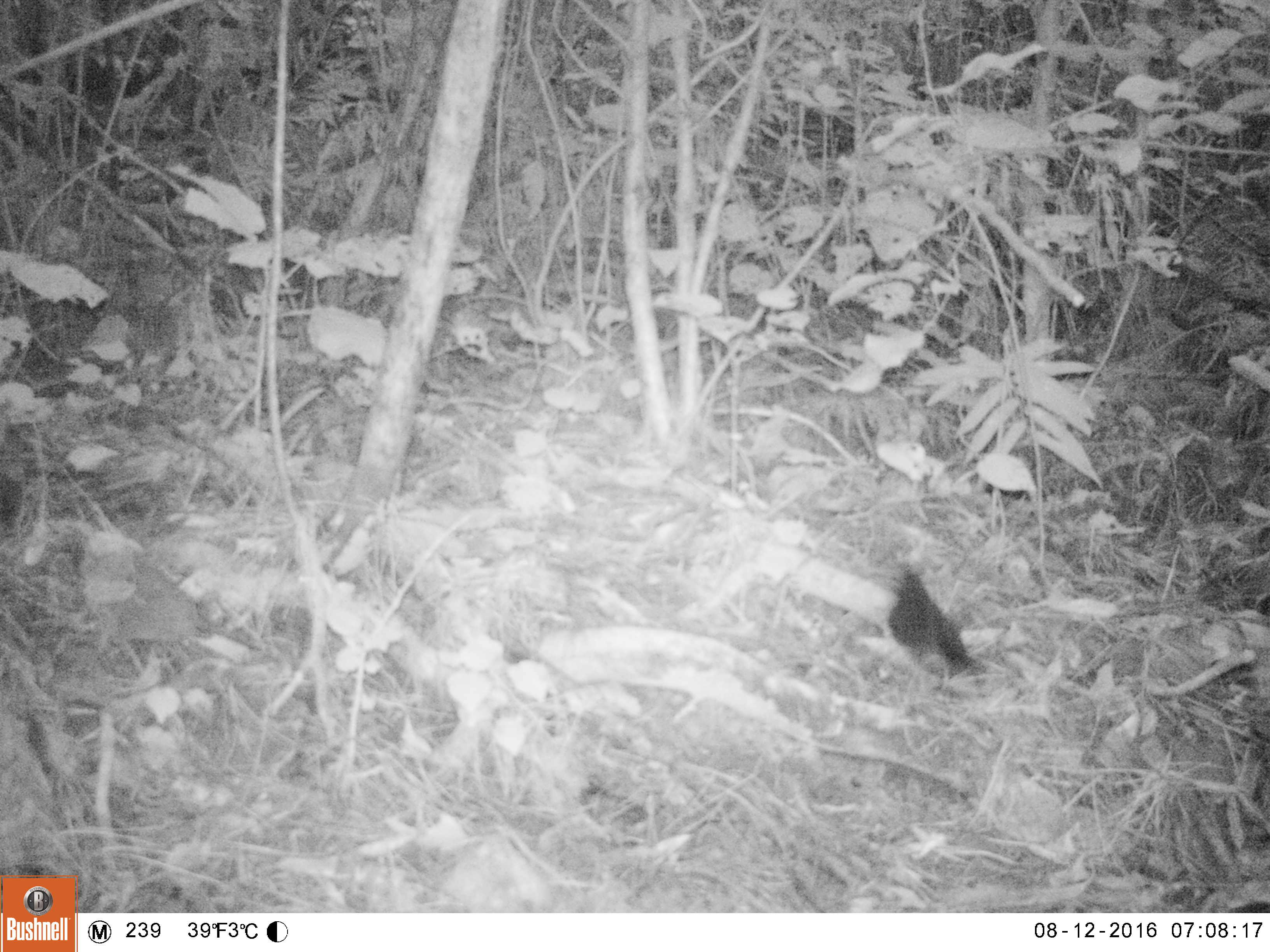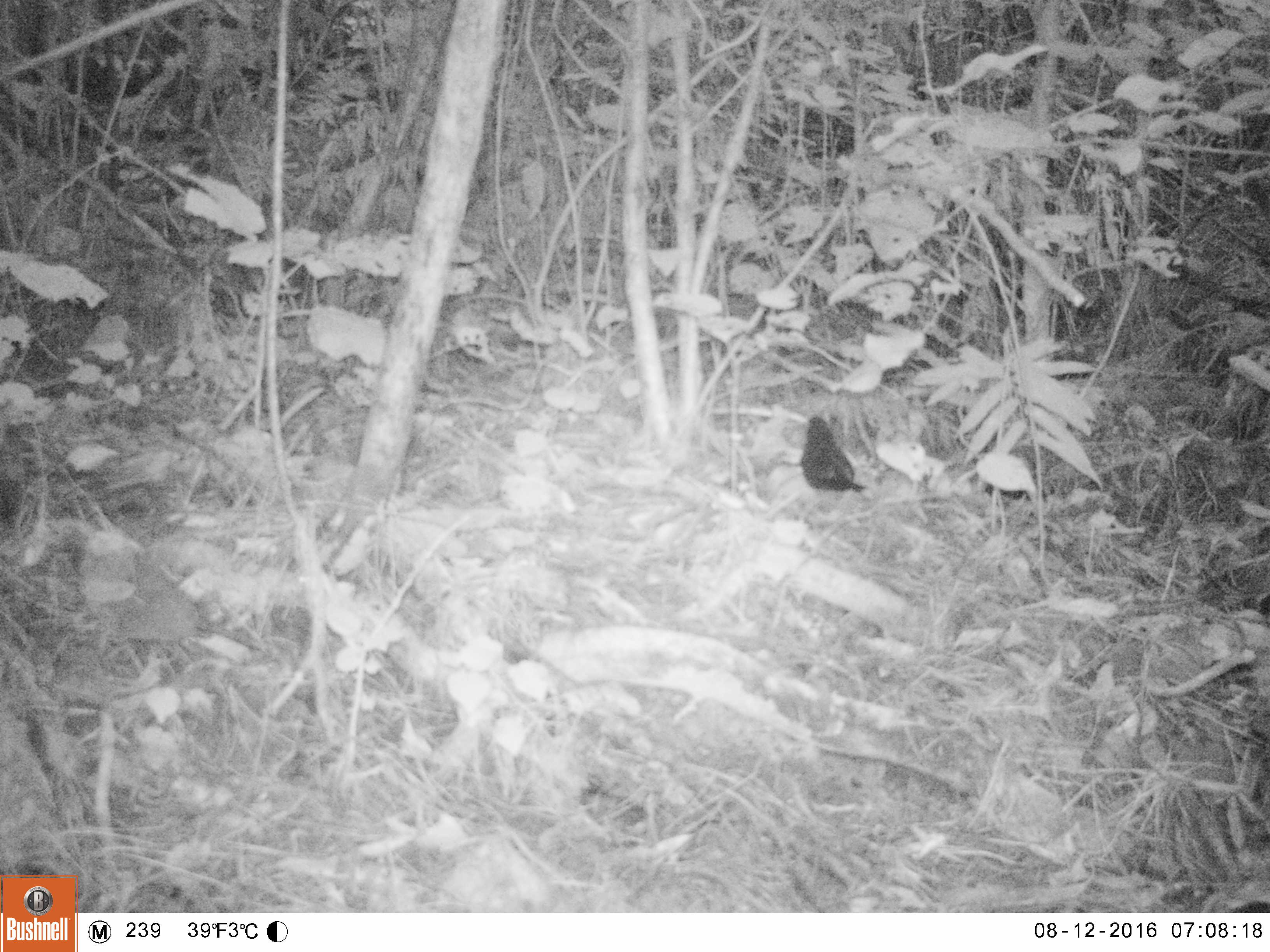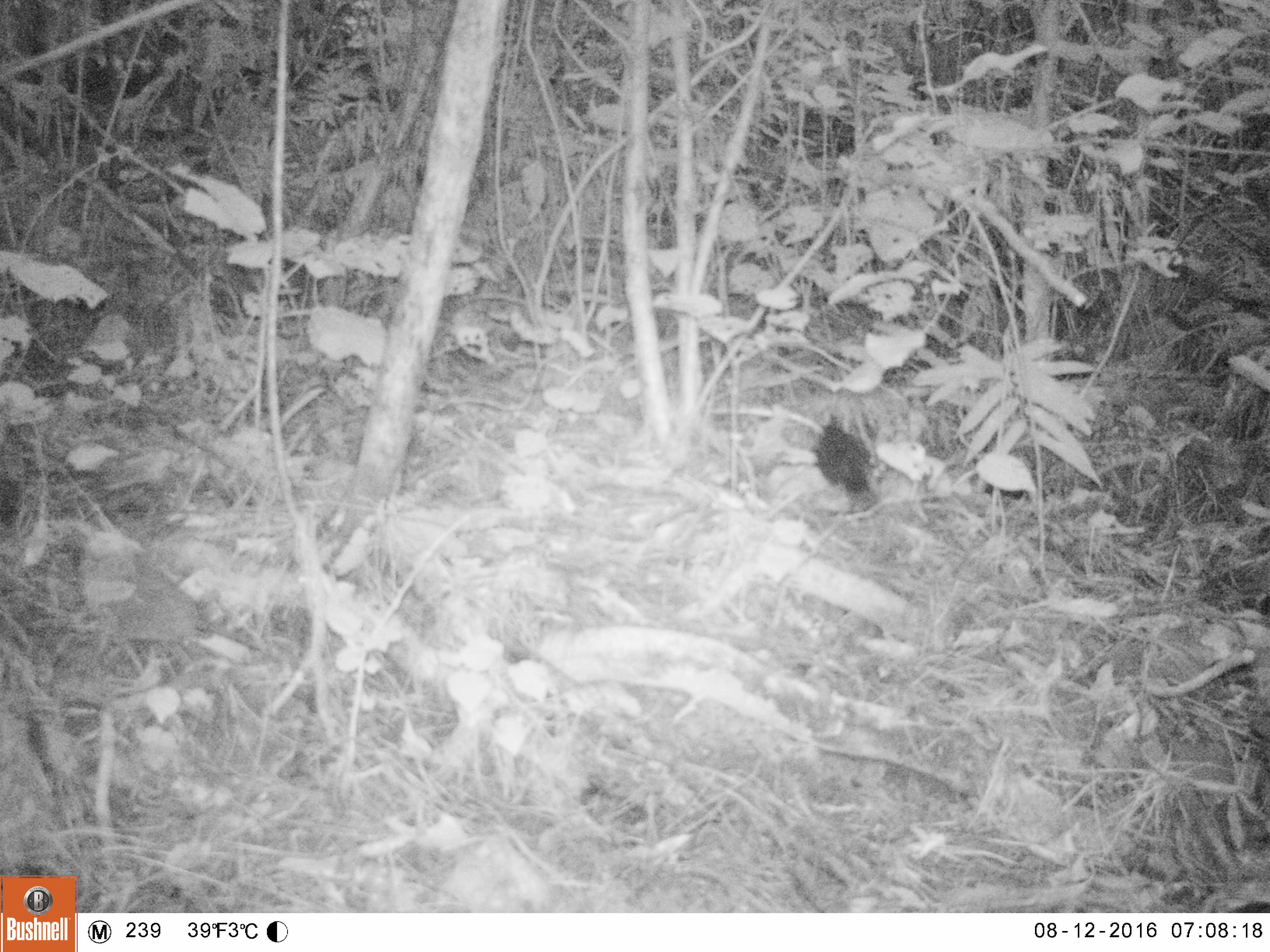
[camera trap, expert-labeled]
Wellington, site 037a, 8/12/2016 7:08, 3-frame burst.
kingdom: Animalia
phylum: Chordata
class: Aves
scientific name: Aves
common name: bird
Bird (Aves).